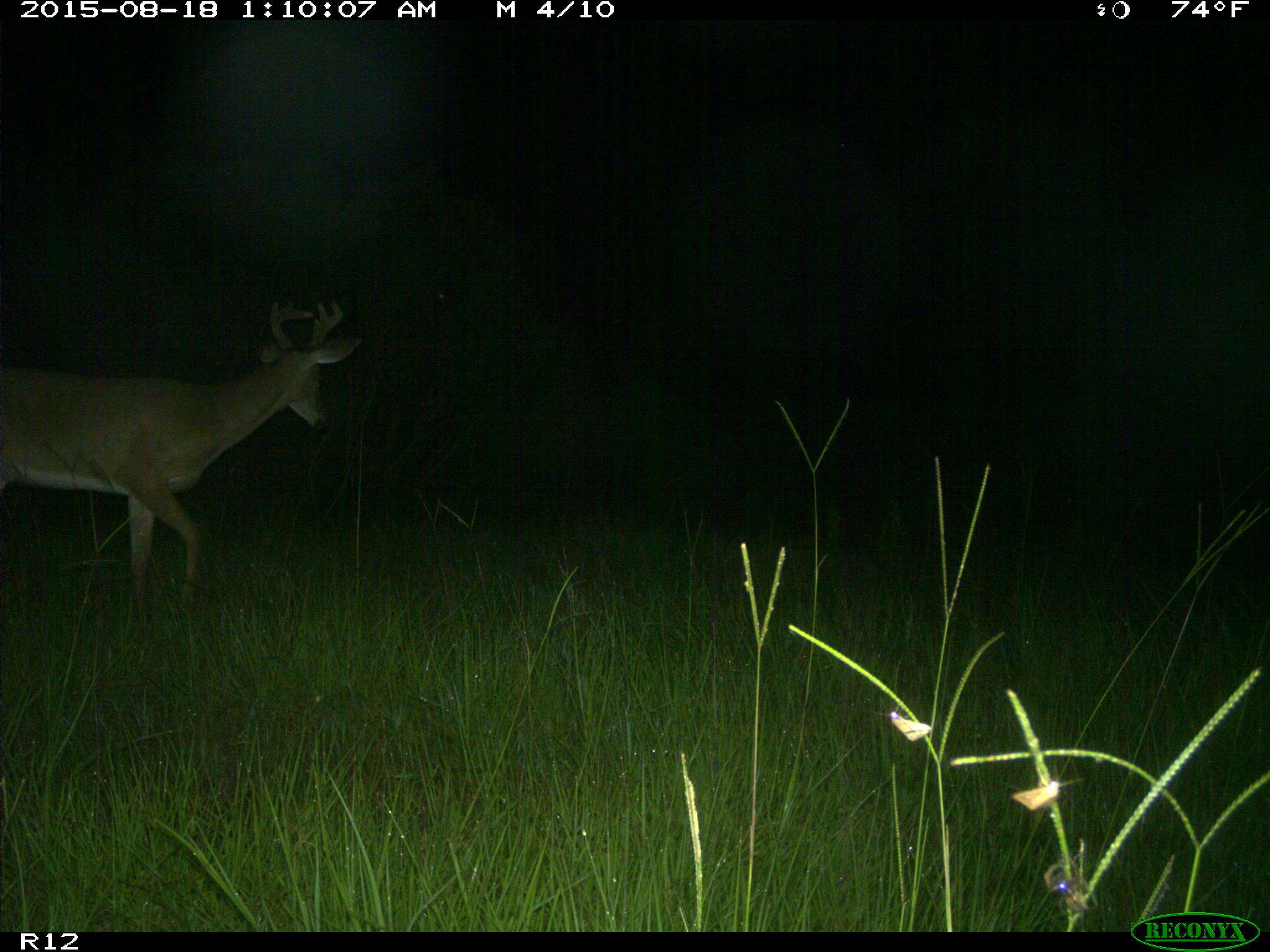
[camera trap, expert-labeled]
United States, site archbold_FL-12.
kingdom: Animalia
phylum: Chordata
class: Mammalia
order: Artiodactyla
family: Cervidae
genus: Odocoileus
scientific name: Odocoileus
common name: deer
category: unidentified deer